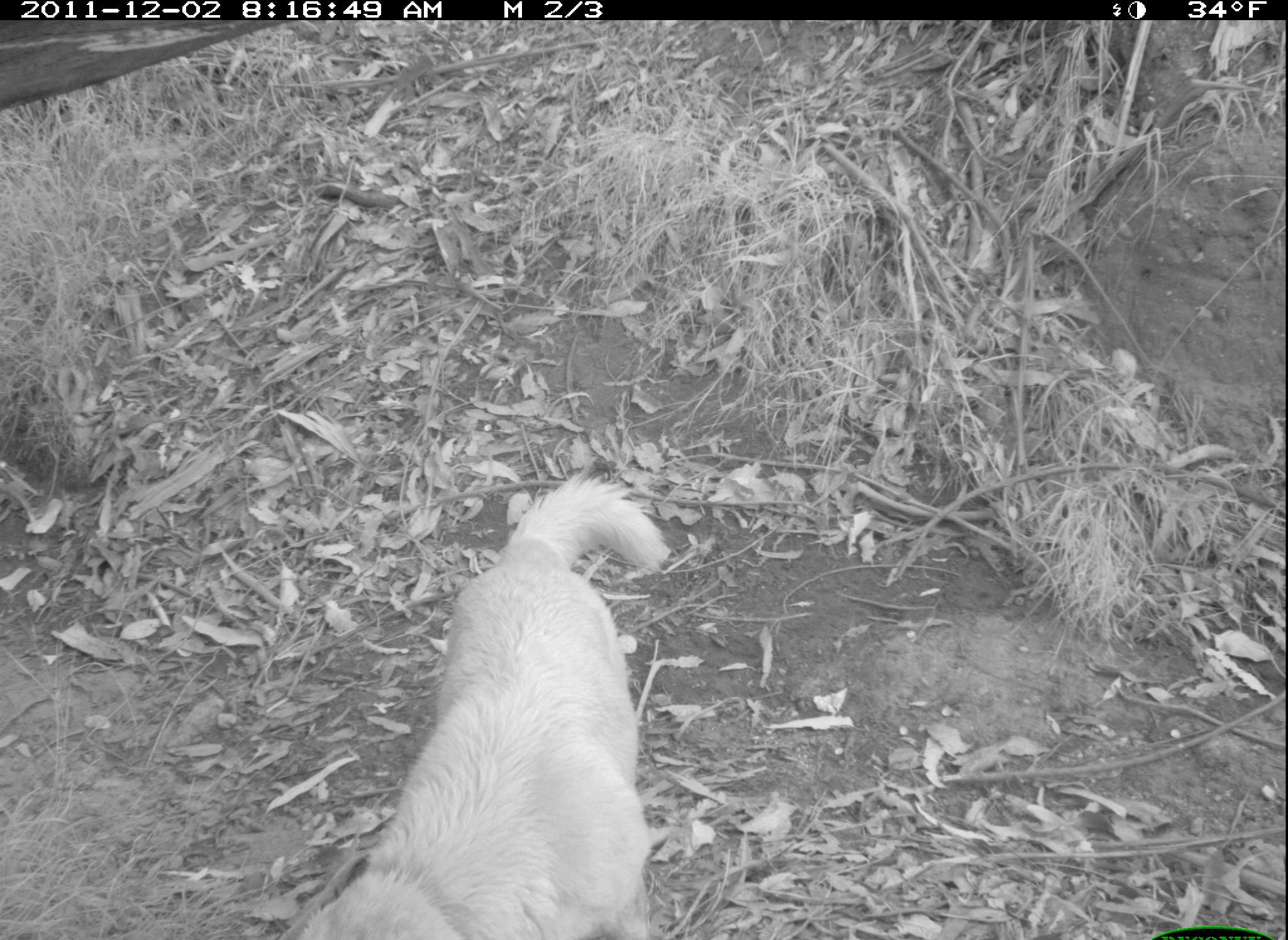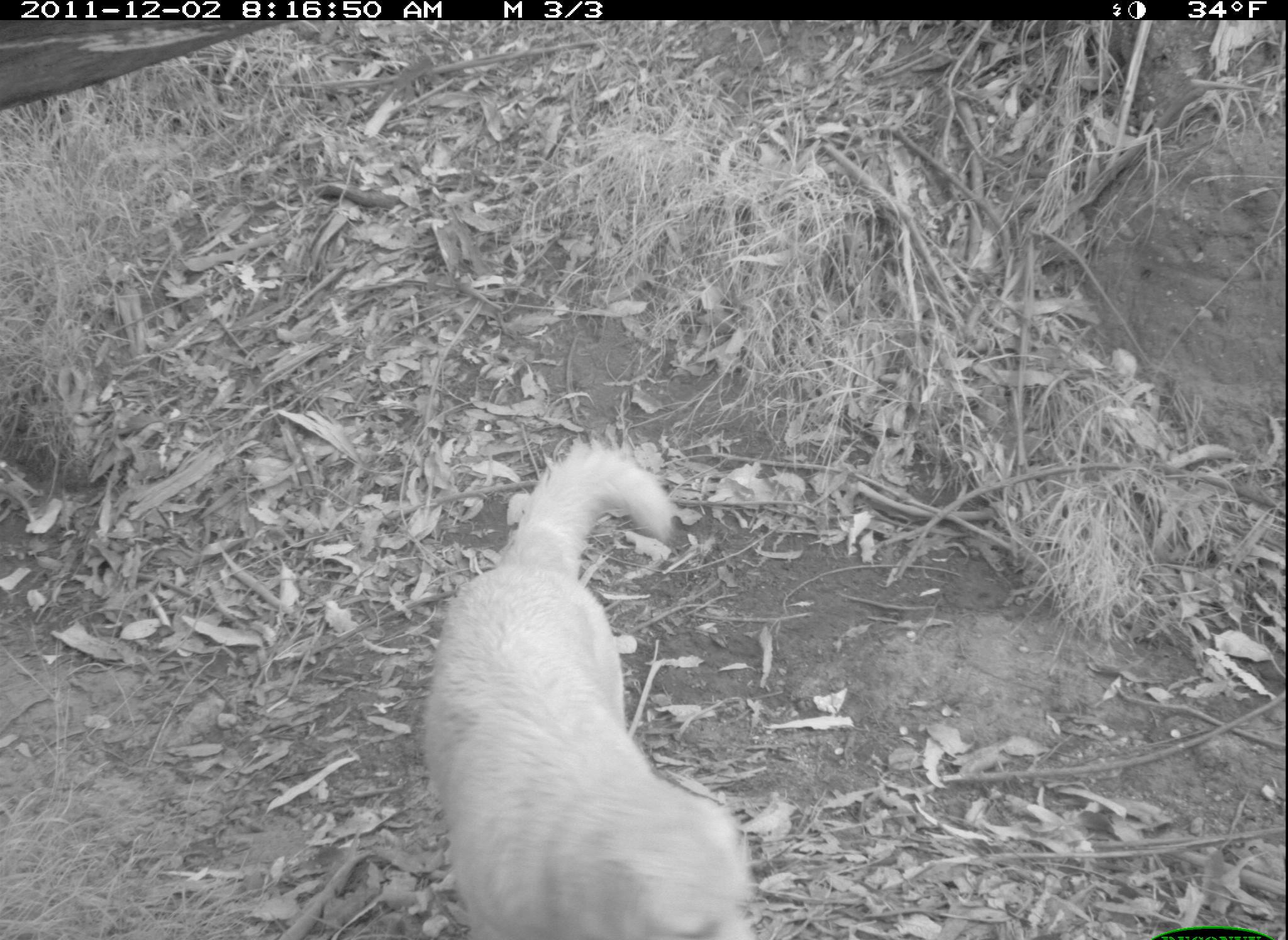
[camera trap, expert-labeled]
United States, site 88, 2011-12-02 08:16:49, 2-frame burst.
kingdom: Animalia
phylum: Chordata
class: Mammalia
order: Carnivora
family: Canidae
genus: Canis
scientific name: Canis familiaris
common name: domestic dog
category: dog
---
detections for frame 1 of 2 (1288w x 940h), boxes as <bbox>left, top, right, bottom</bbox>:
dog: <bbox>296, 456, 676, 937</bbox>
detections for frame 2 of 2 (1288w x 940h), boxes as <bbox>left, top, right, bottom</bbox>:
dog: <bbox>414, 441, 766, 940</bbox>